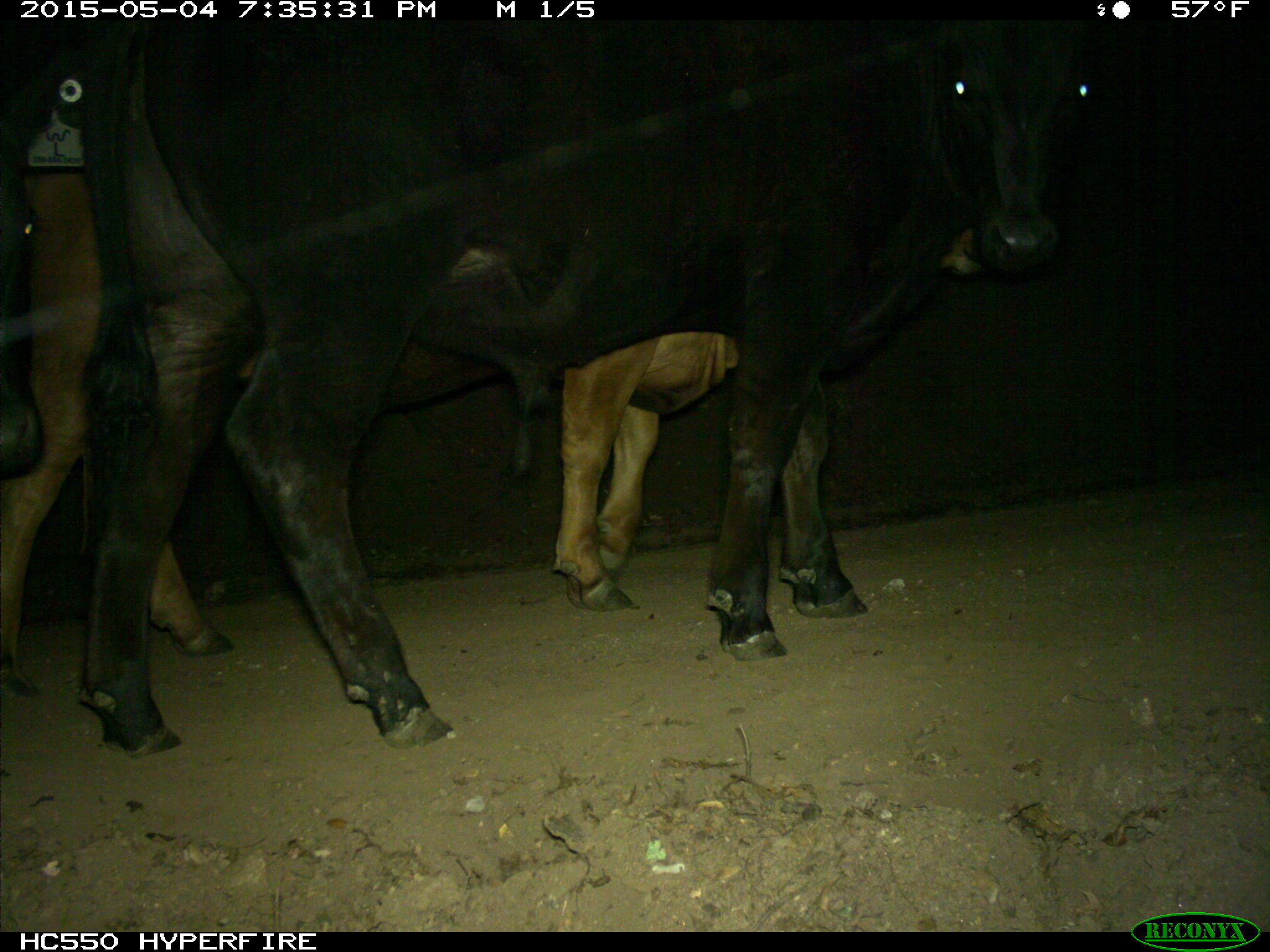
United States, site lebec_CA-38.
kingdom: Animalia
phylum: Chordata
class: Mammalia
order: Artiodactyla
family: Bovidae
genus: Bos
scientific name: Bos taurus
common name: domestic cow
Bos taurus (domestic cow).